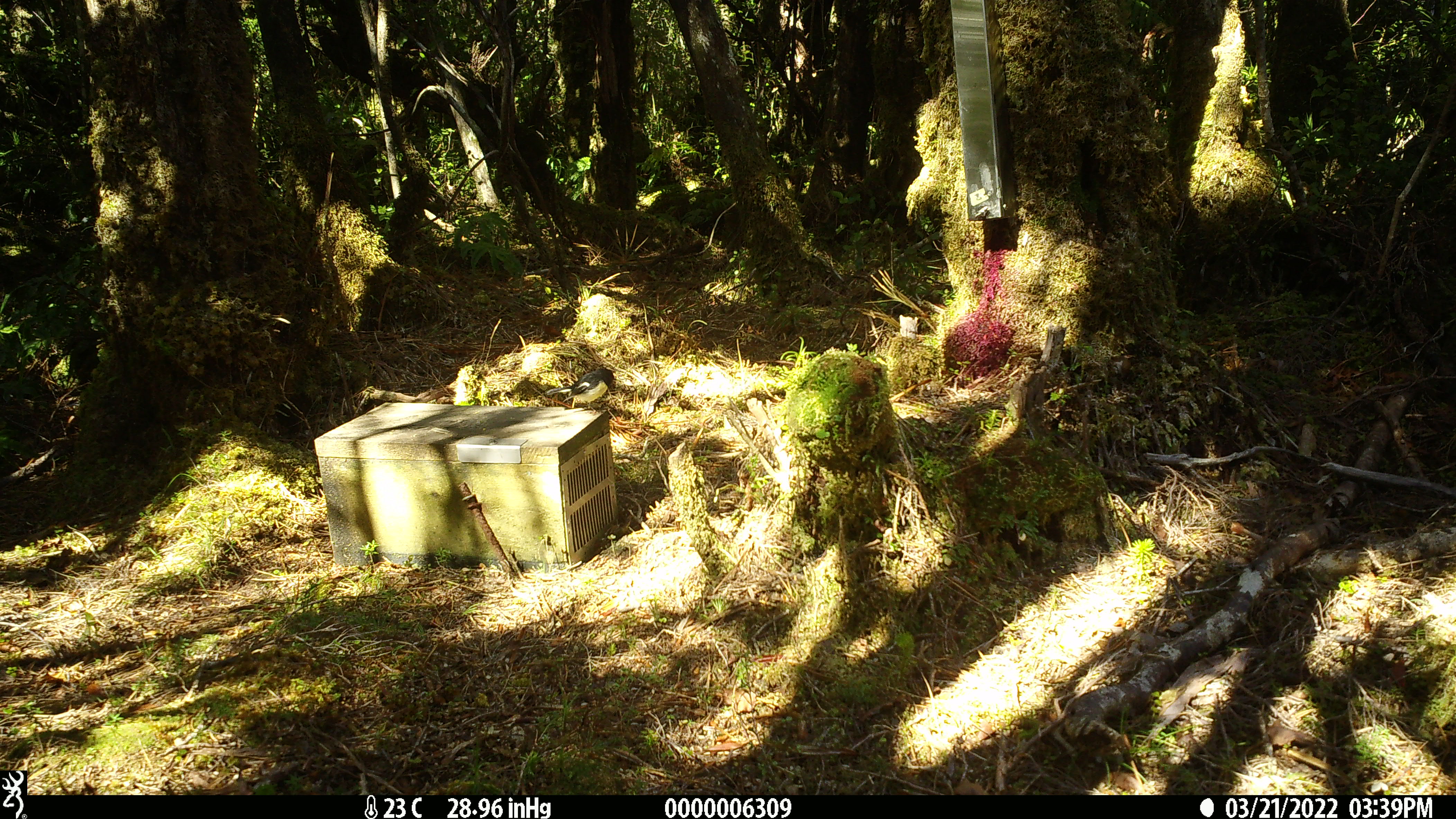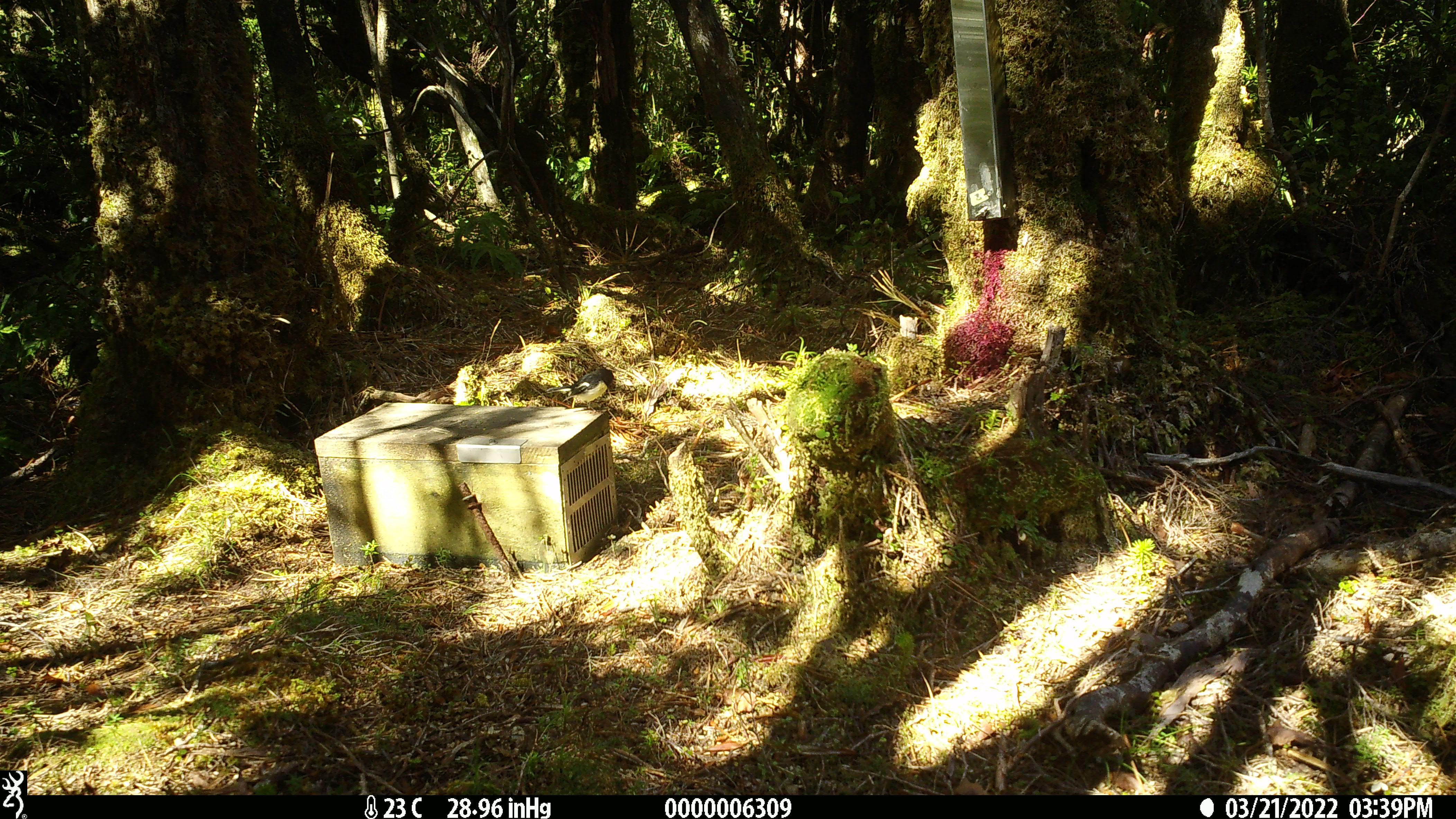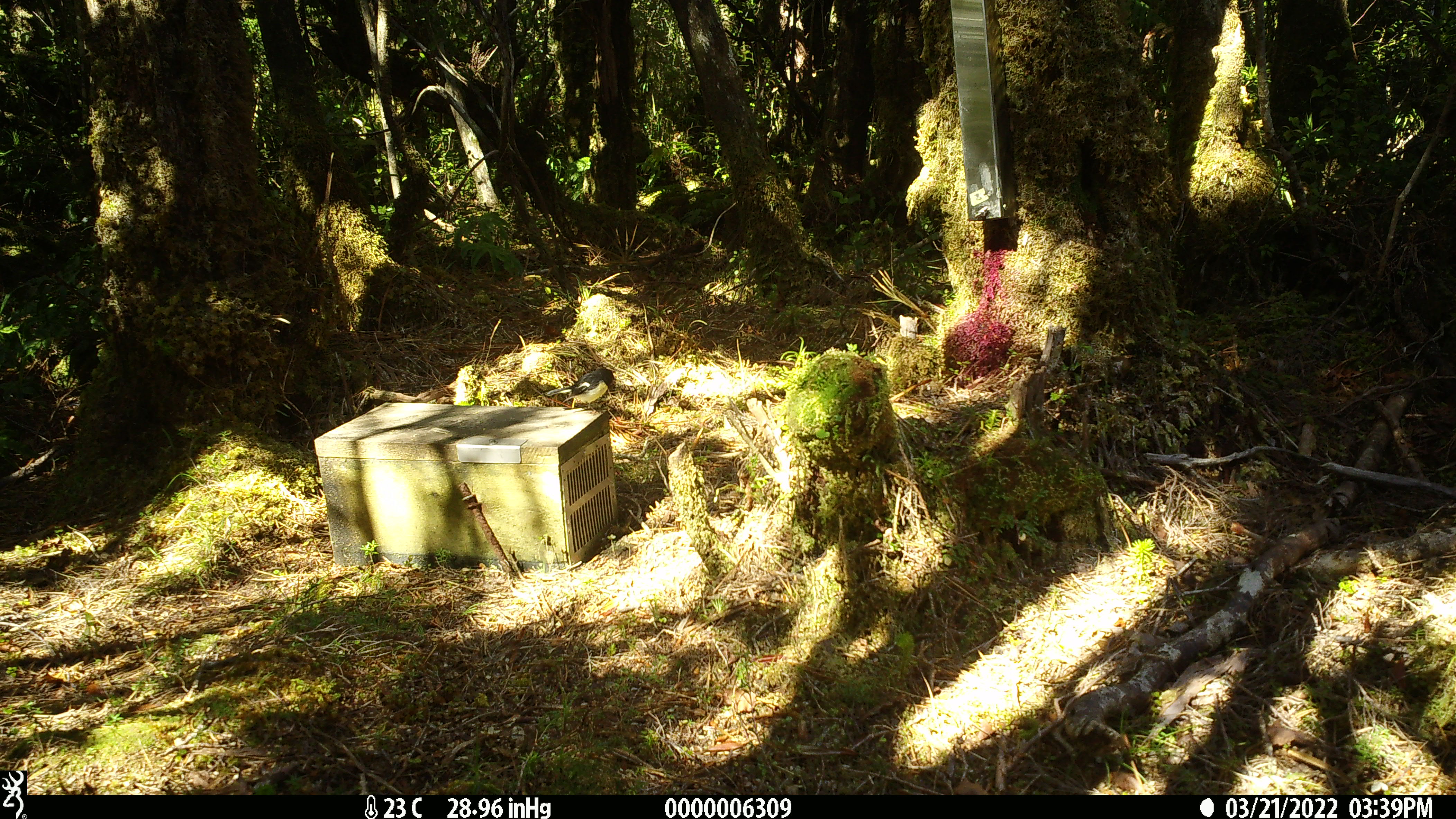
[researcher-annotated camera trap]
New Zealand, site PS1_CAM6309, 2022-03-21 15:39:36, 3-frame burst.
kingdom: Animalia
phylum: Chordata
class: Aves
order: Passeriformes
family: Petroicidae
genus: Petroica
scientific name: Petroica macrocephala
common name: tomtit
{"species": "tomtit (Petroica macrocephala)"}